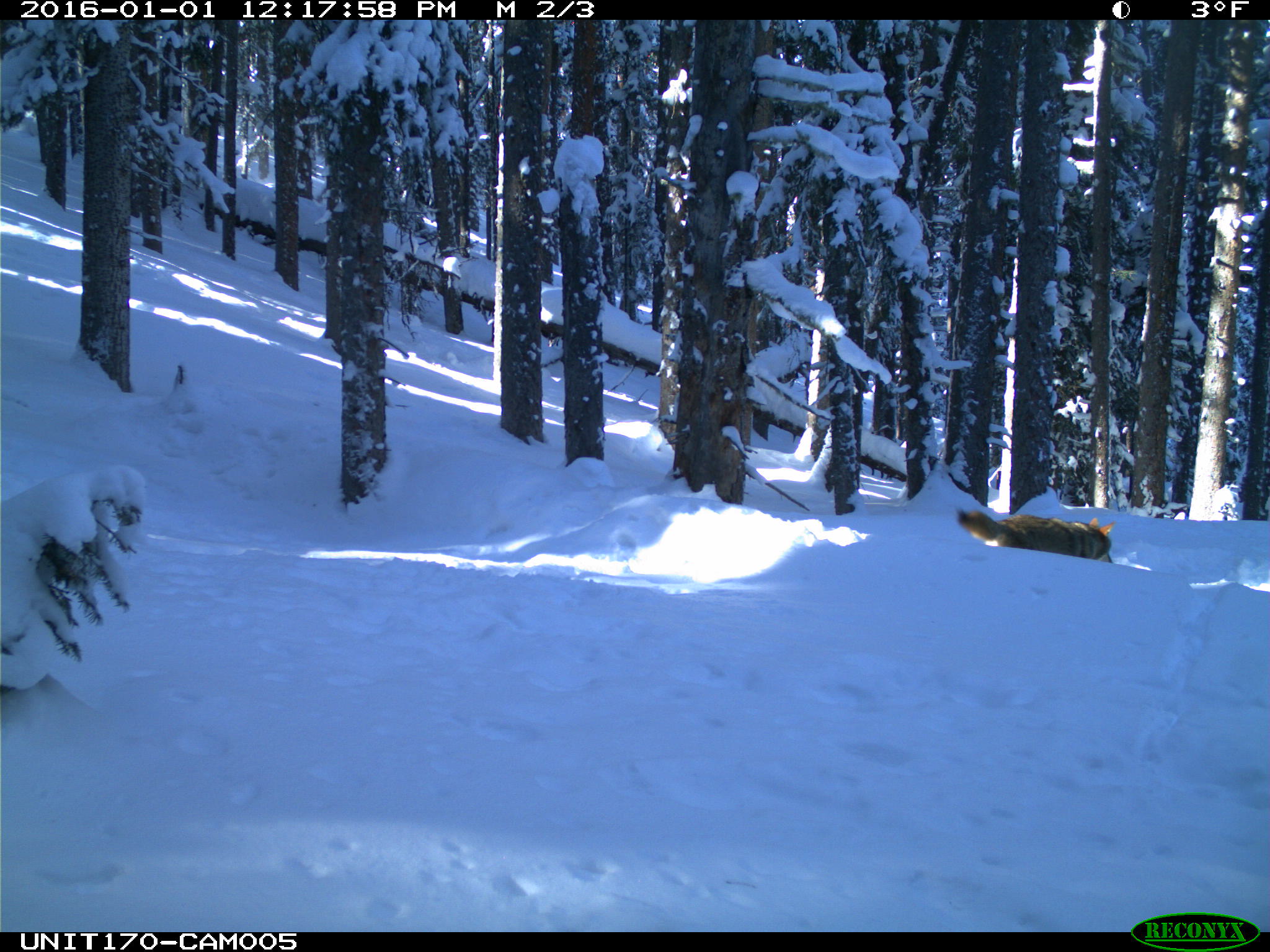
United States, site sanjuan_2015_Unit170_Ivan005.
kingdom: Animalia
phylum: Chordata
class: Mammalia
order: Carnivora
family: Canidae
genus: Canis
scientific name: Canis latrans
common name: coyote